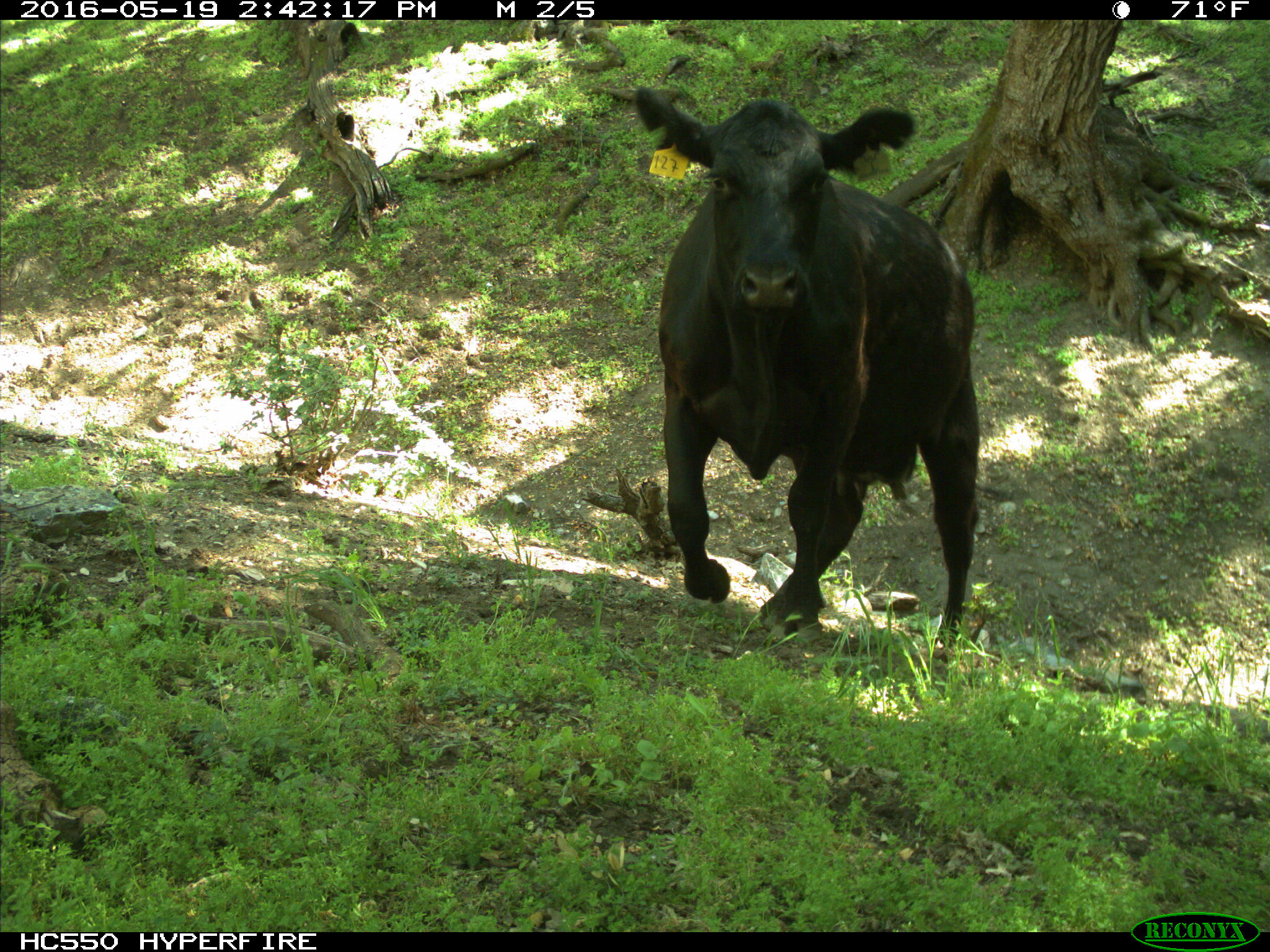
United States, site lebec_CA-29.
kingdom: Animalia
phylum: Chordata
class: Mammalia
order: Artiodactyla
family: Bovidae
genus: Bos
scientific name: Bos taurus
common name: domestic cow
Bos taurus (domestic cow).